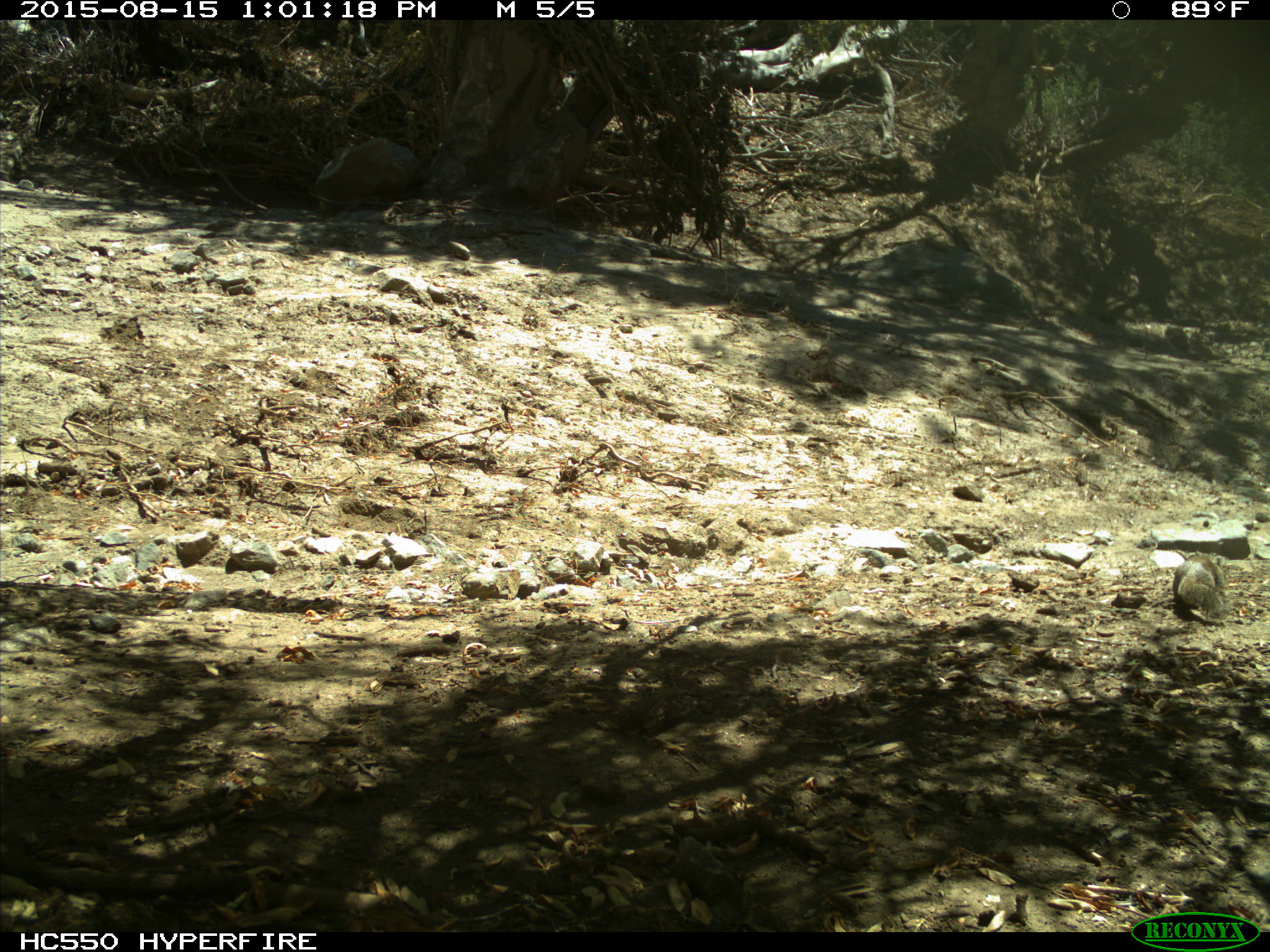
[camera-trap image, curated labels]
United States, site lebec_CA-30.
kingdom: Animalia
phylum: Chordata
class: Mammalia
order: Rodentia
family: Sciuridae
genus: Otospermophilus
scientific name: Otospermophilus beecheyi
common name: california ground squirrel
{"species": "Otospermophilus beecheyi (california ground squirrel)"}